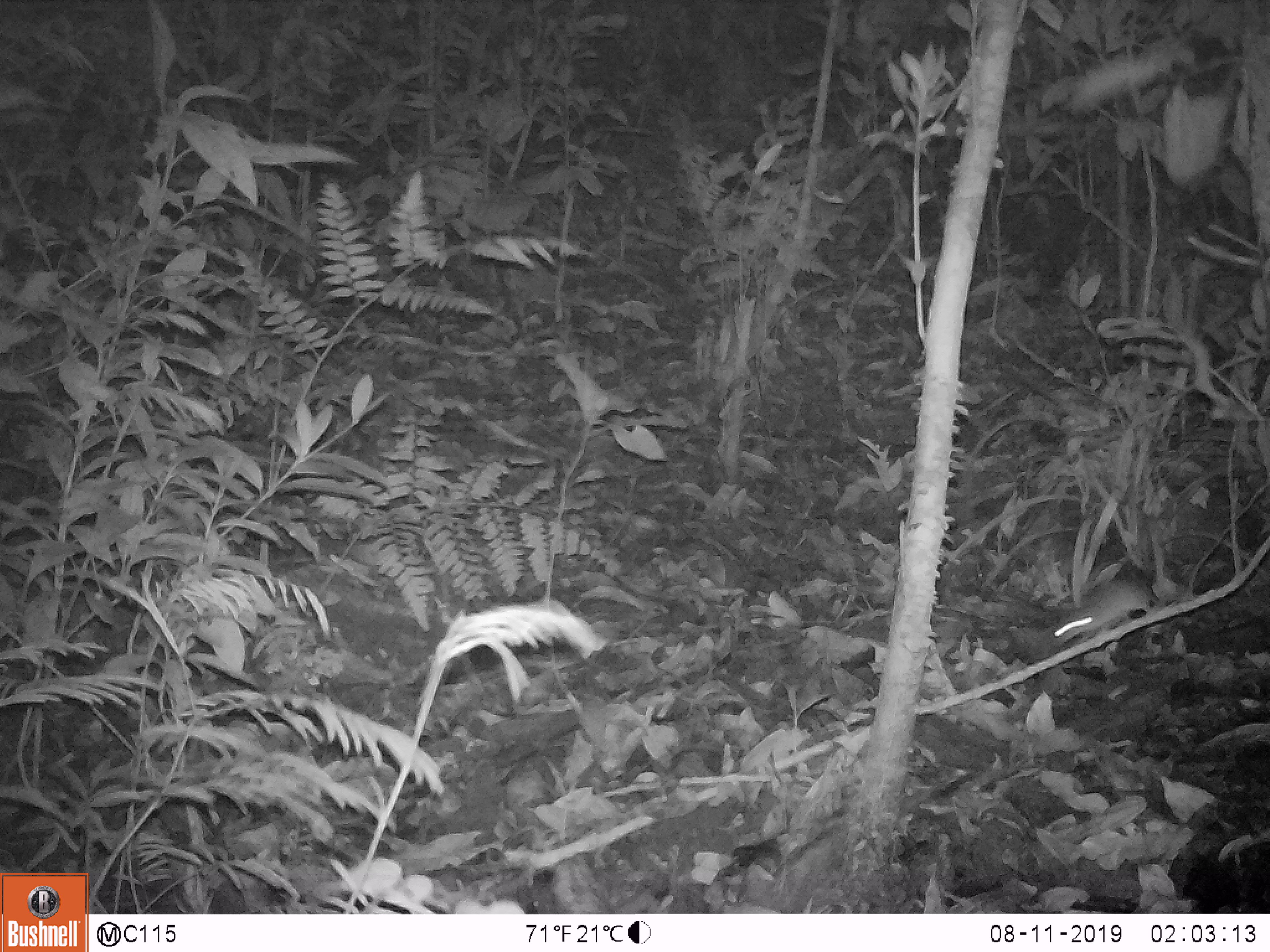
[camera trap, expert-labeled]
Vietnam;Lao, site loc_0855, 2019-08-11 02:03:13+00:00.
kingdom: Animalia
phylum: Chordata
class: Mammalia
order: Rodentia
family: Muridae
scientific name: Muridae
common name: old-world mice and rats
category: unidentified murid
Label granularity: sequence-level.